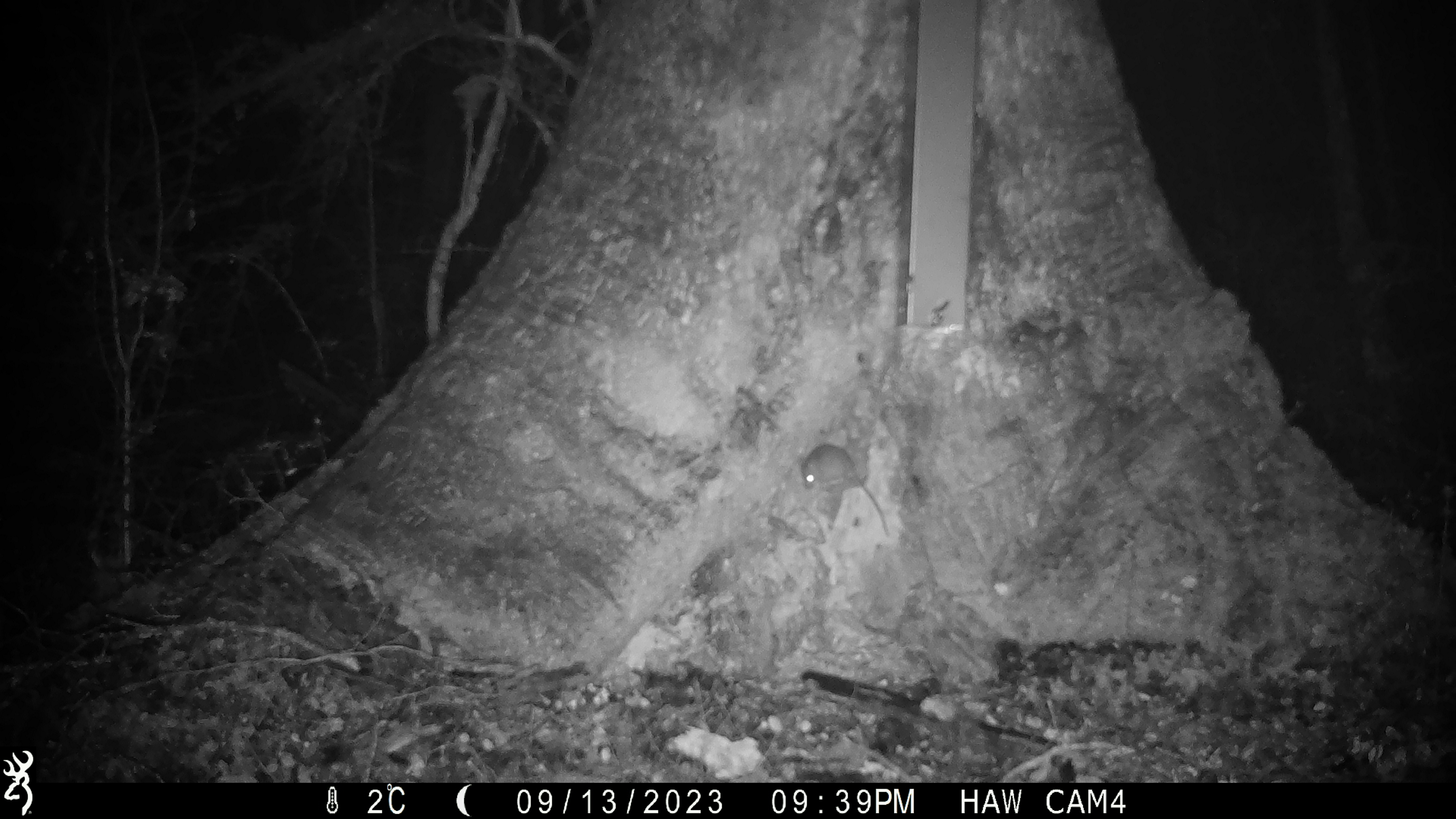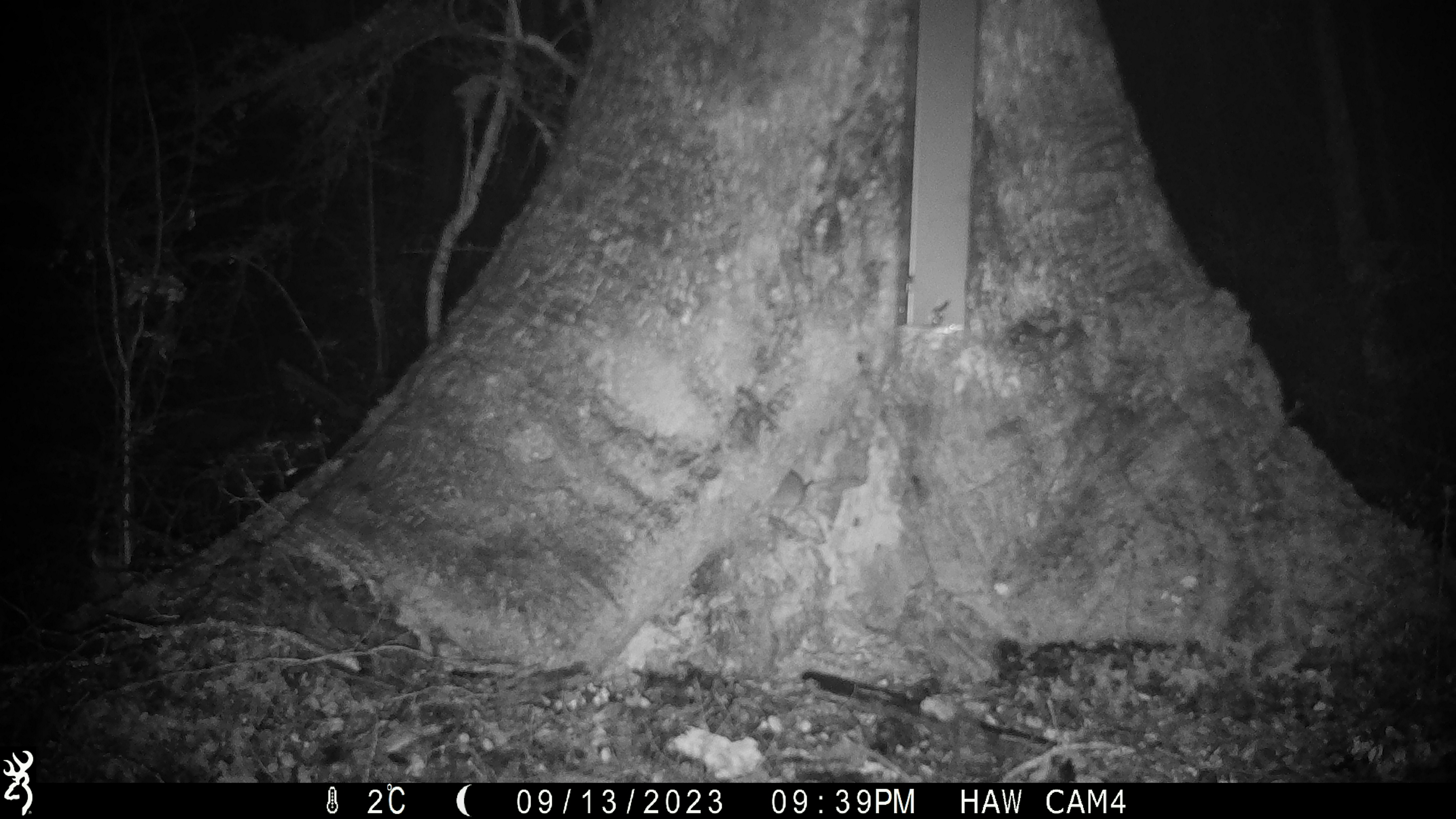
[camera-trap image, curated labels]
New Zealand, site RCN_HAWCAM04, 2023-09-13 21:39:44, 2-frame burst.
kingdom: Animalia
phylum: Chordata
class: Mammalia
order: Rodentia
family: Muridae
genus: Mus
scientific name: Mus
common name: mouse